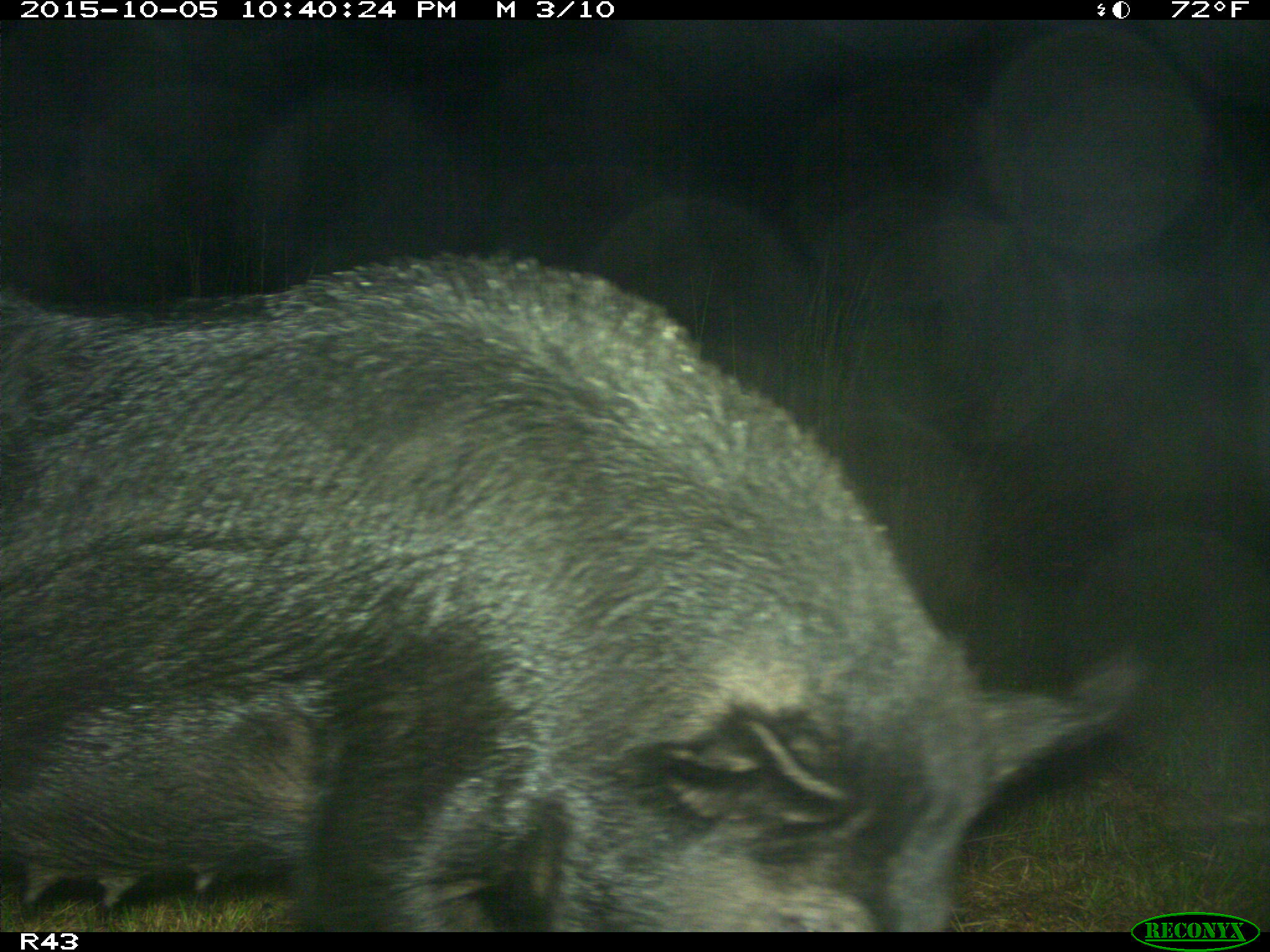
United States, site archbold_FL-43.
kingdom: Animalia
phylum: Chordata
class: Mammalia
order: Artiodactyla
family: Suidae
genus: Sus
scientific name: Sus scrofa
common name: wild boar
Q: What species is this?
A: Sus scrofa (wild boar).